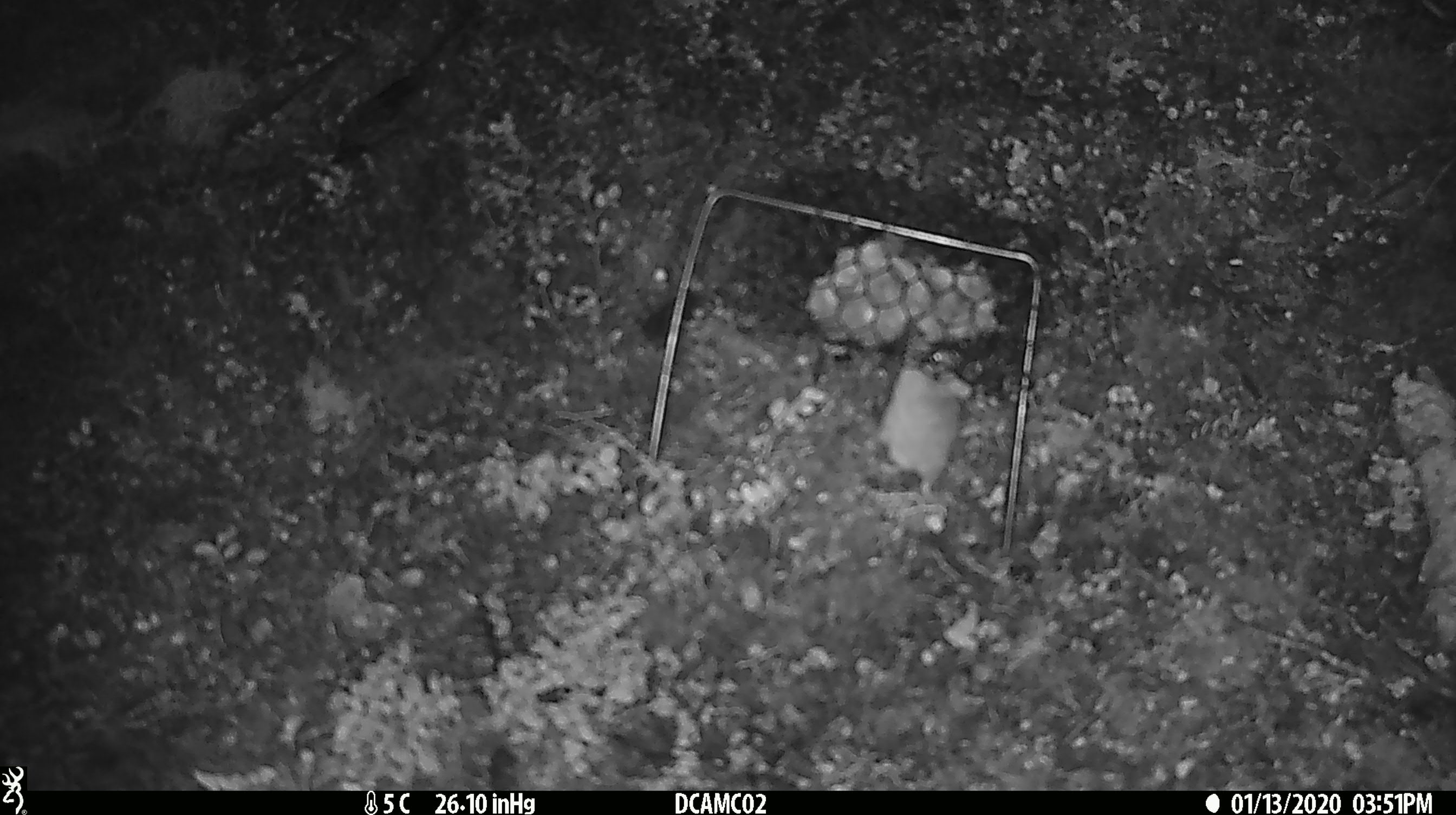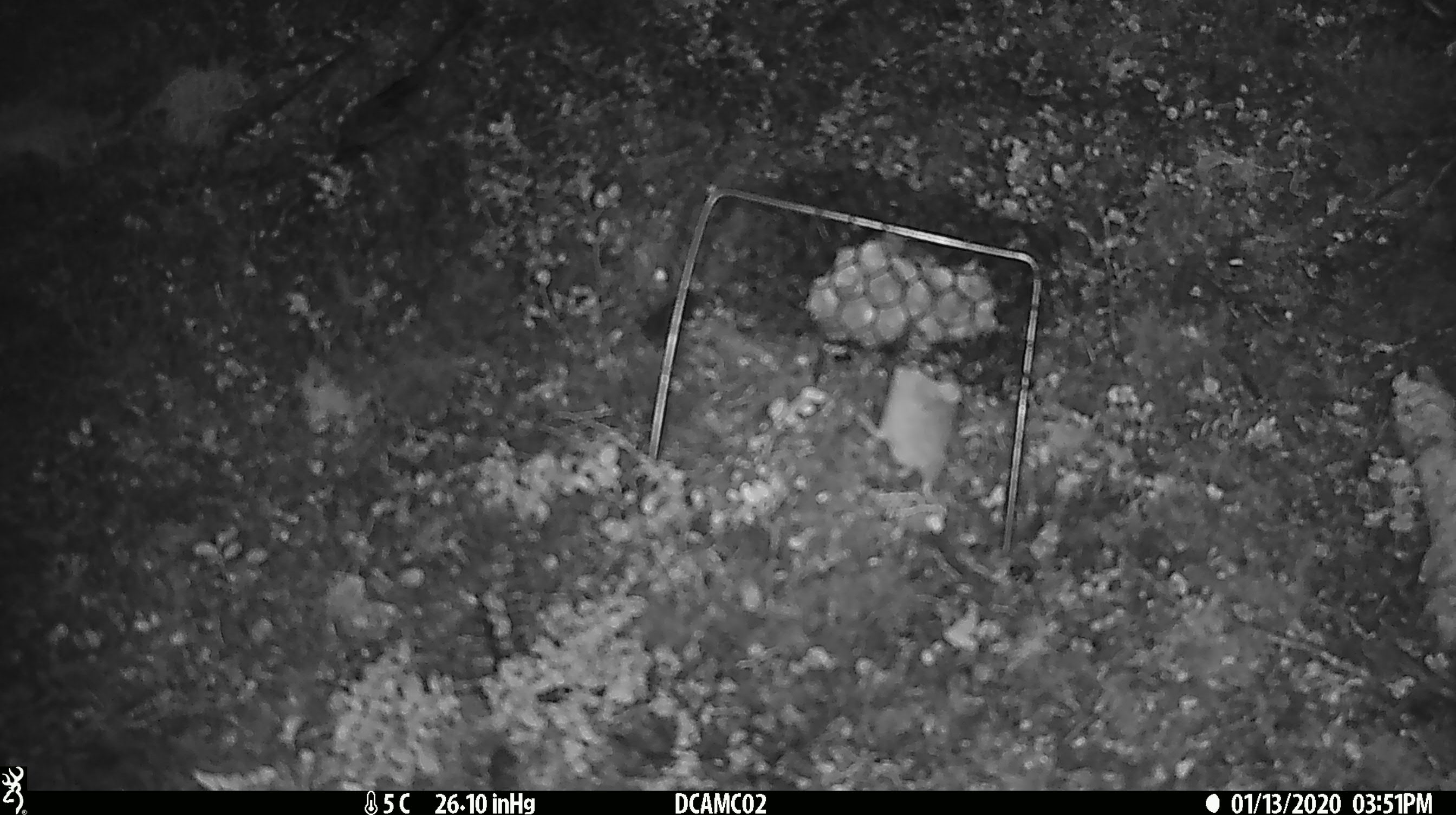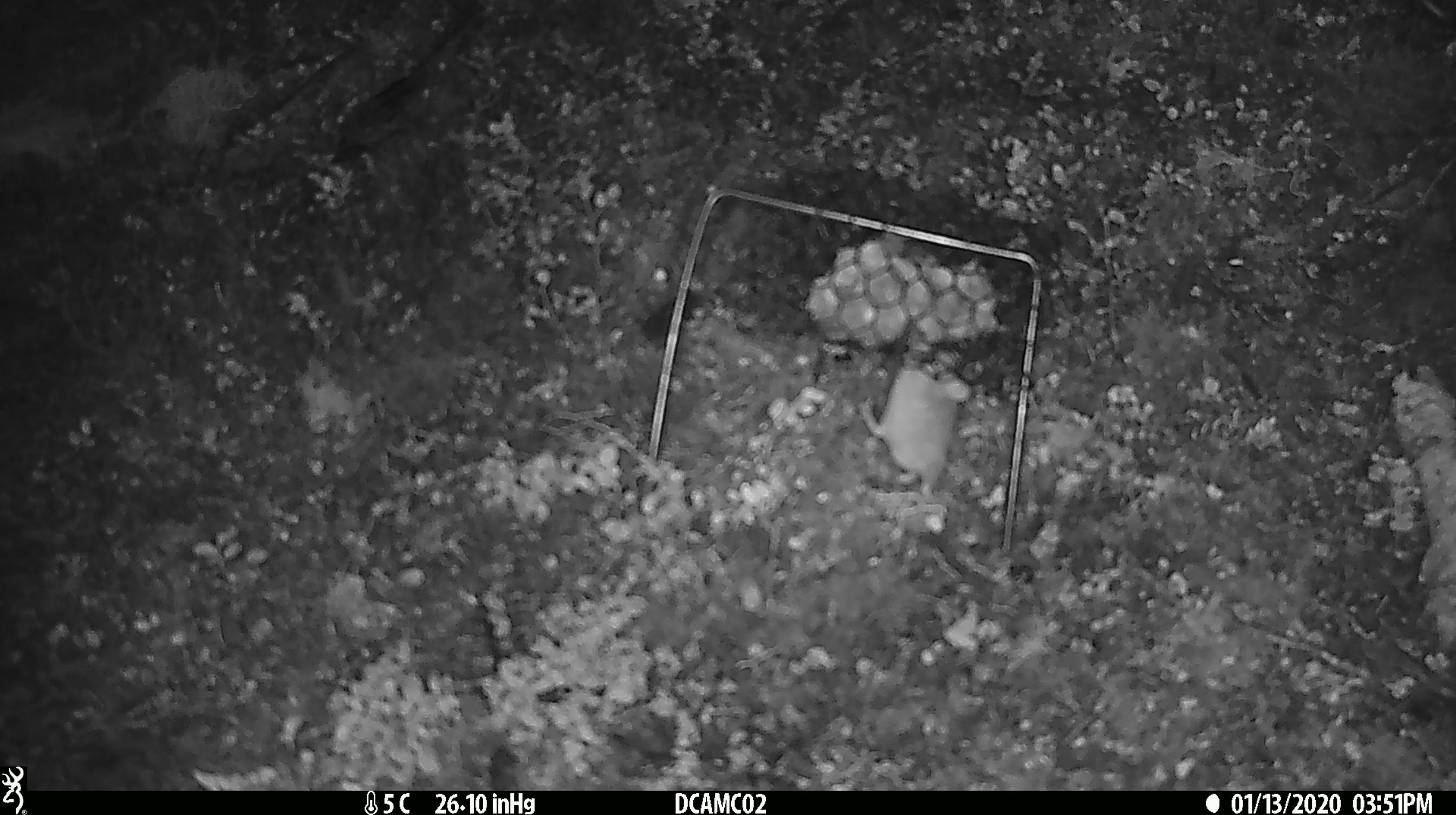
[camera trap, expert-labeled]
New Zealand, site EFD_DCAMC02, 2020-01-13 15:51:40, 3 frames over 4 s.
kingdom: Animalia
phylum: Chordata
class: Mammalia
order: Rodentia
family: Muridae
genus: Mus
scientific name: Mus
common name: mouse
Mouse (Mus).